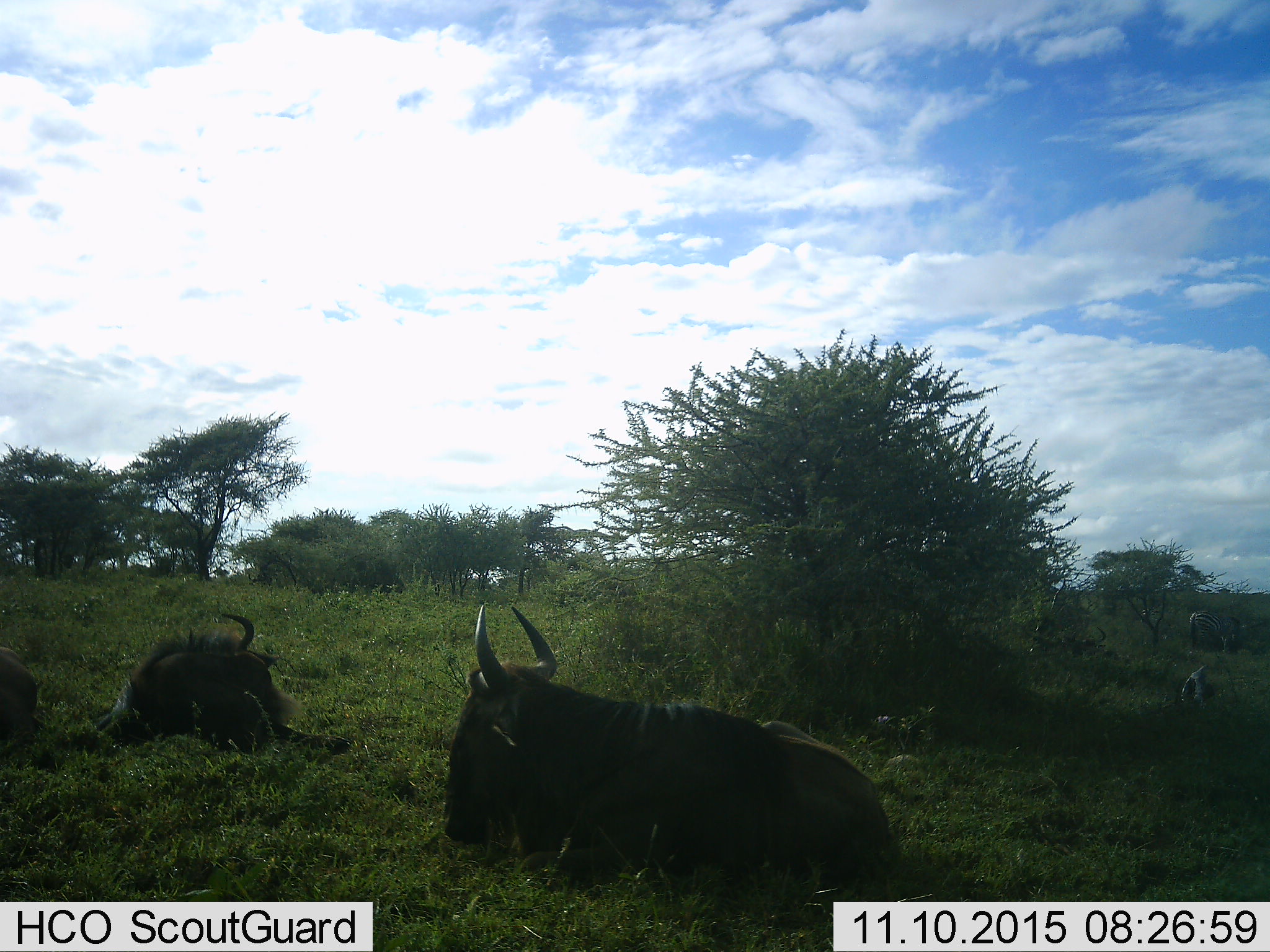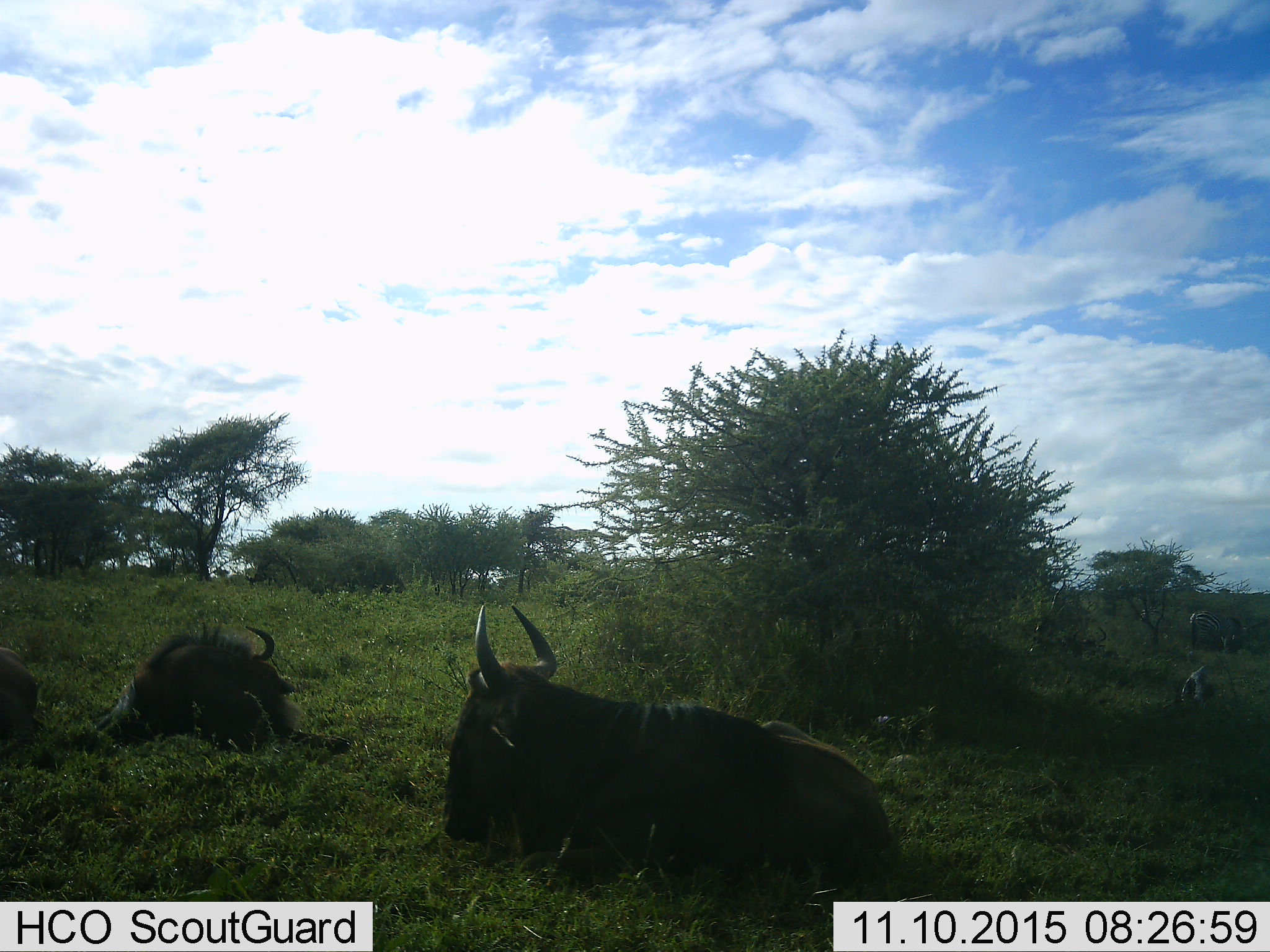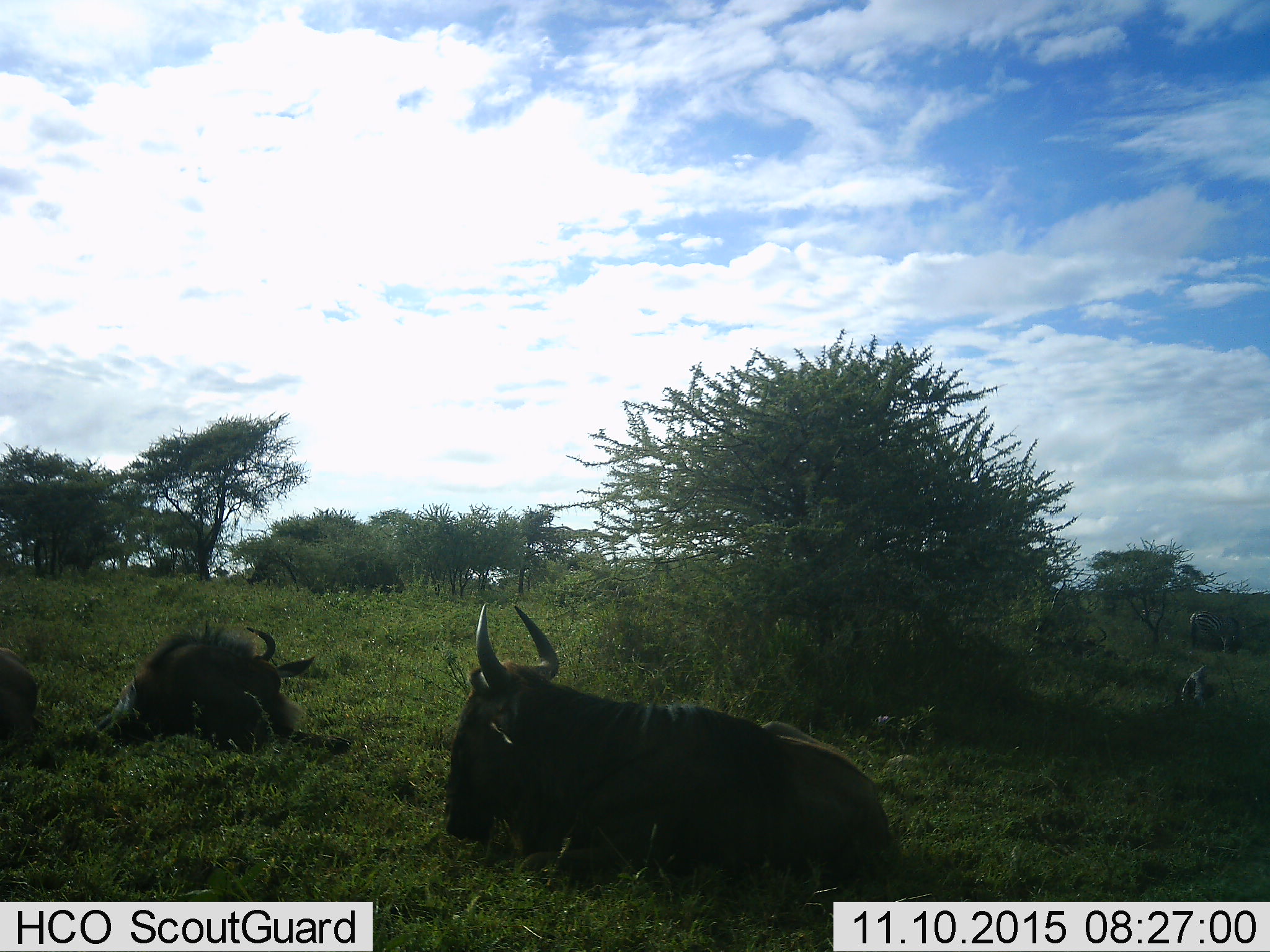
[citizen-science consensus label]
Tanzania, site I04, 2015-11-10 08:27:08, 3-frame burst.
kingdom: Animalia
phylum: Chordata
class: Mammalia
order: Artiodactyla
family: Bovidae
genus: Connochaetes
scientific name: Connochaetes taurinus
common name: blue wildebeest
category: wildebeest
Wildebeest (blue wildebeest) (Connochaetes taurinus), count 5. Behavior (volunteer vote fractions): standing 0%, resting 100%, moving 43%, interacting 0%. Young present (vote fraction): 14%. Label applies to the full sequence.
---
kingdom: Animalia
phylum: Chordata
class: Mammalia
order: Perissodactyla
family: Equidae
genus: Equus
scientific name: Equus quagga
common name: plains zebra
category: zebra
Zebra (plains zebra) (Equus quagga), count 2. Behavior (volunteer vote fractions): standing 17%, resting 17%, moving 17%, interacting 0%. Young present (vote fraction): 0%. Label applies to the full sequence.